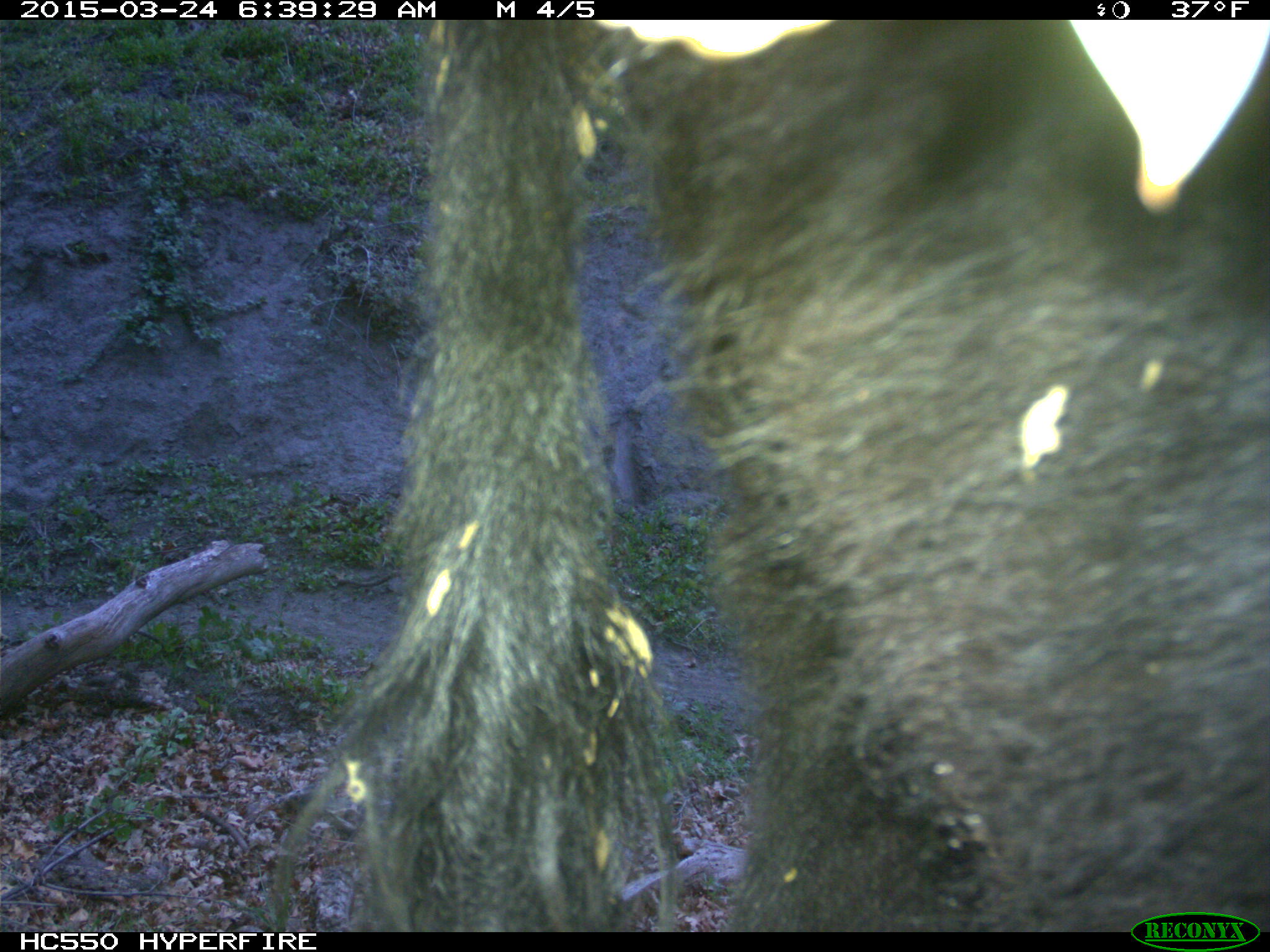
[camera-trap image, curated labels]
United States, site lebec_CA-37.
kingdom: Animalia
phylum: Chordata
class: Mammalia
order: Artiodactyla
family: Bovidae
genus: Bos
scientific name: Bos taurus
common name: domestic cow